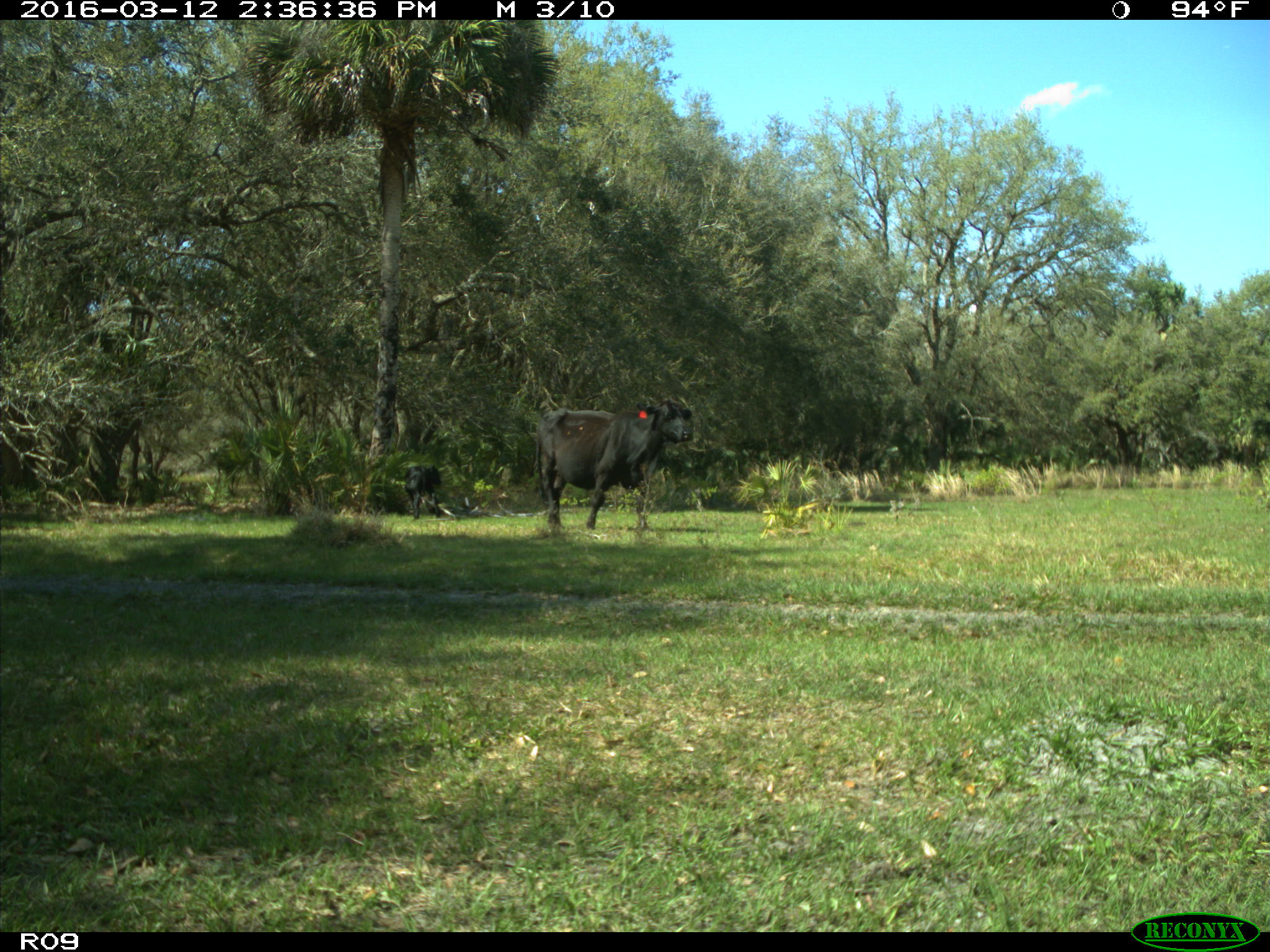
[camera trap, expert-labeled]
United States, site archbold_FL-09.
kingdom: Animalia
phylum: Chordata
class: Mammalia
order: Artiodactyla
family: Bovidae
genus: Bos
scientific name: Bos taurus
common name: domestic cow